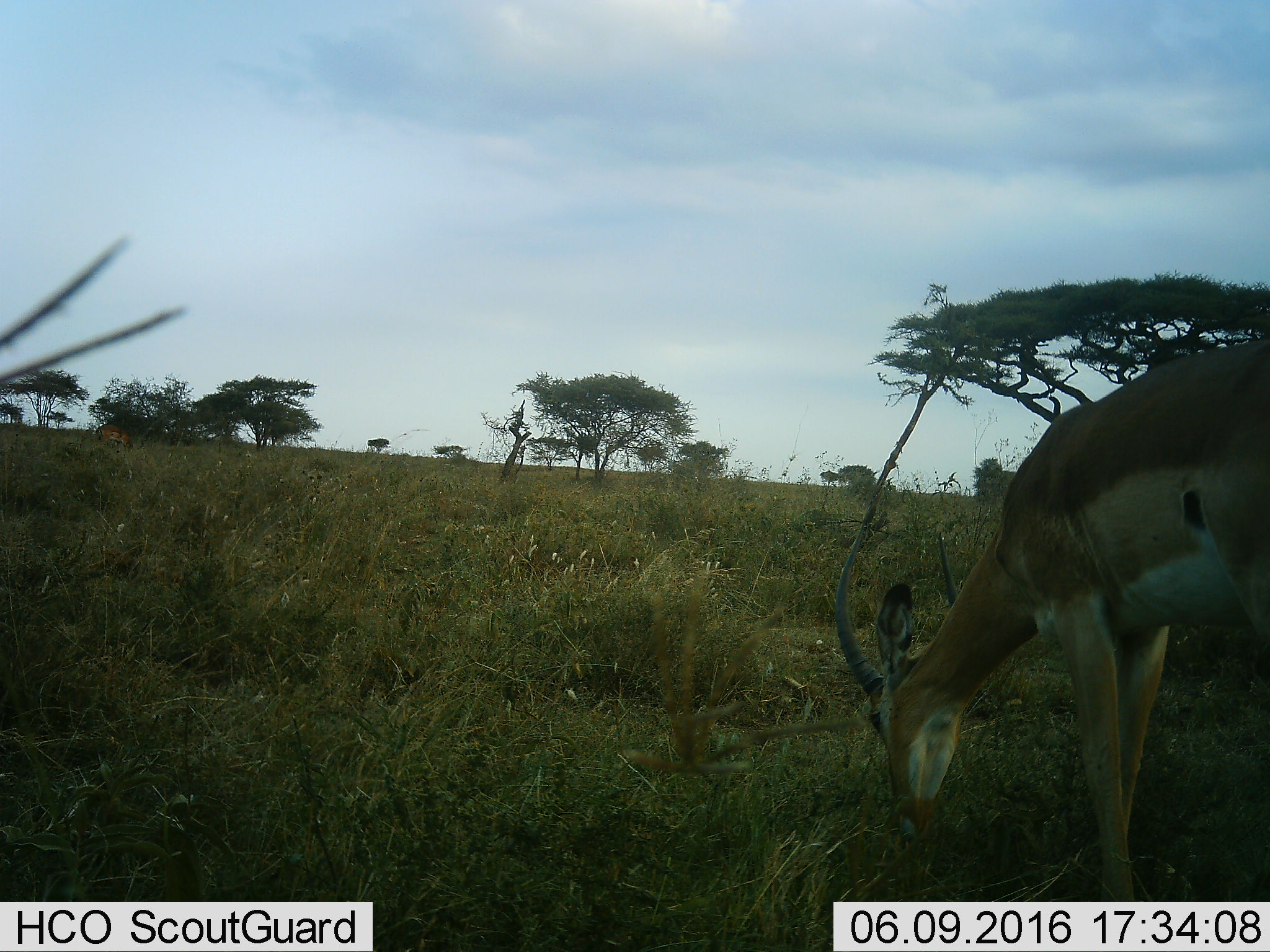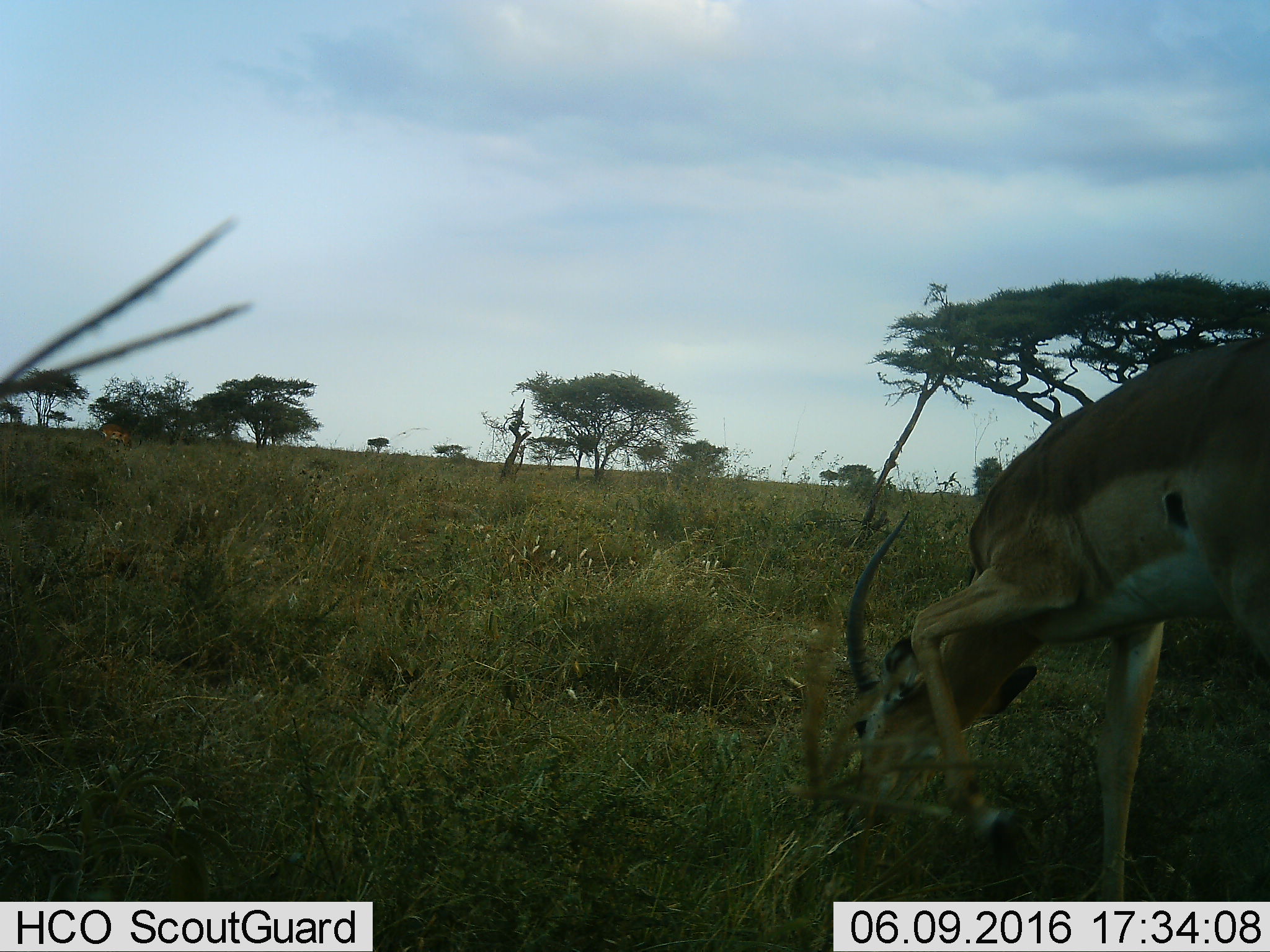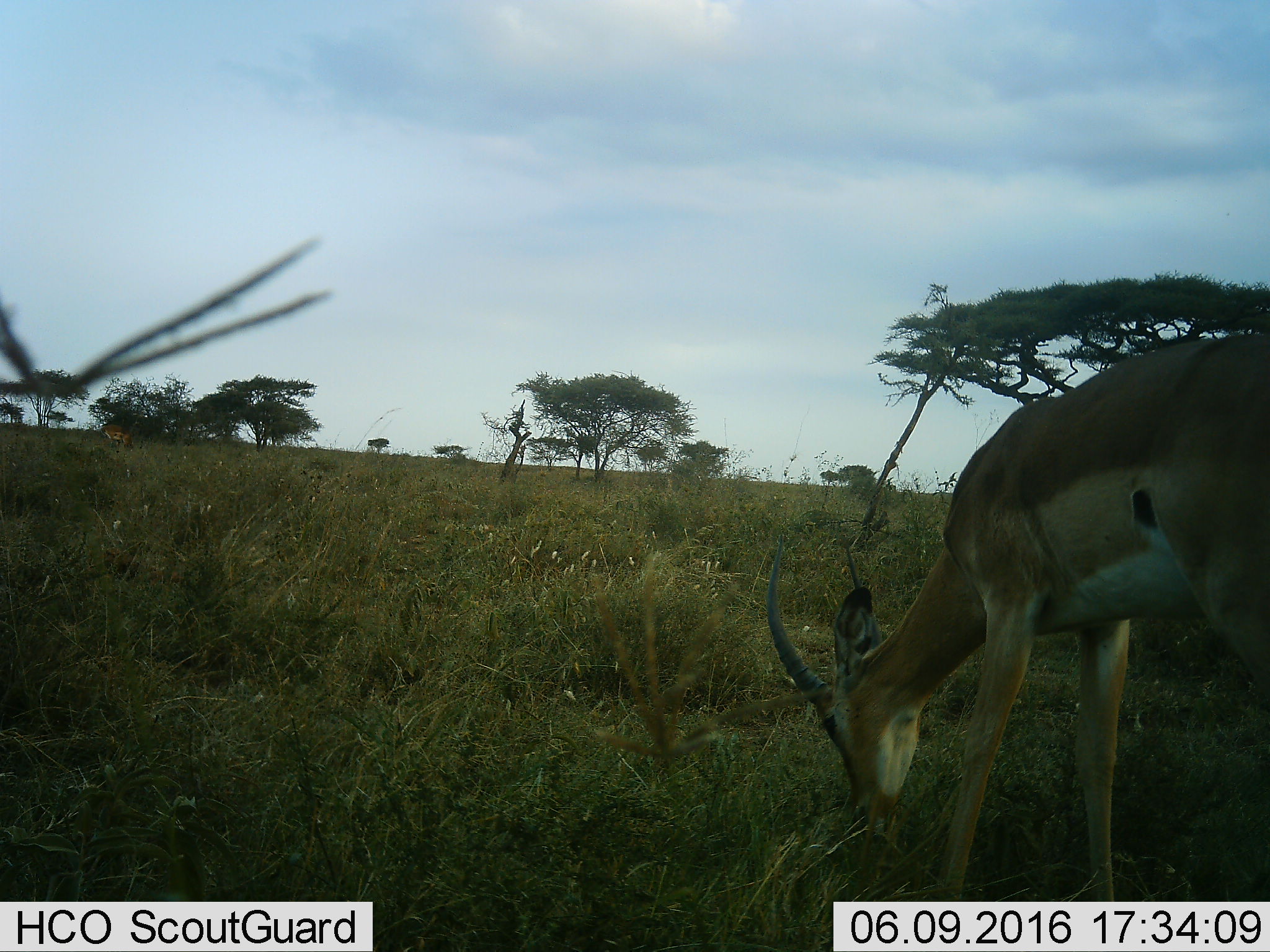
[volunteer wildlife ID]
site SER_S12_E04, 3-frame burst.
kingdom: Animalia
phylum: Chordata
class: Mammalia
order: Artiodactyla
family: Bovidae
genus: Aepyceros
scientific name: Aepyceros melampus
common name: impala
Impala (Aepyceros melampus), count 1. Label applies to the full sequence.